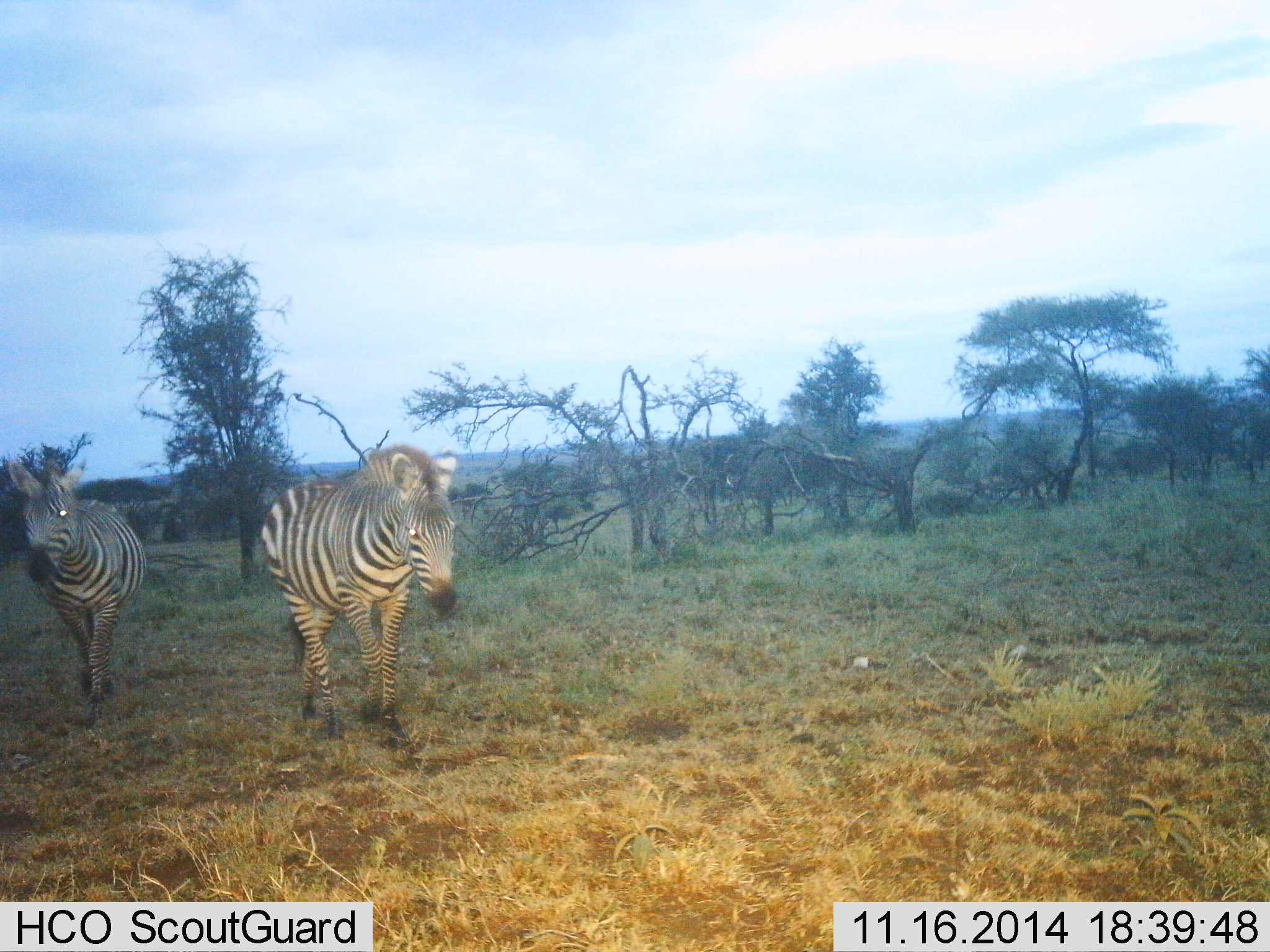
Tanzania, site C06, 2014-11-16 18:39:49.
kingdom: Animalia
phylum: Chordata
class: Mammalia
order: Perissodactyla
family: Equidae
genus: Equus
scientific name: Equus quagga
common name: plains zebra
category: zebra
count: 2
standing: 30%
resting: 0%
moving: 80%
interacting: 0%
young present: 0%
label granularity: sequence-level